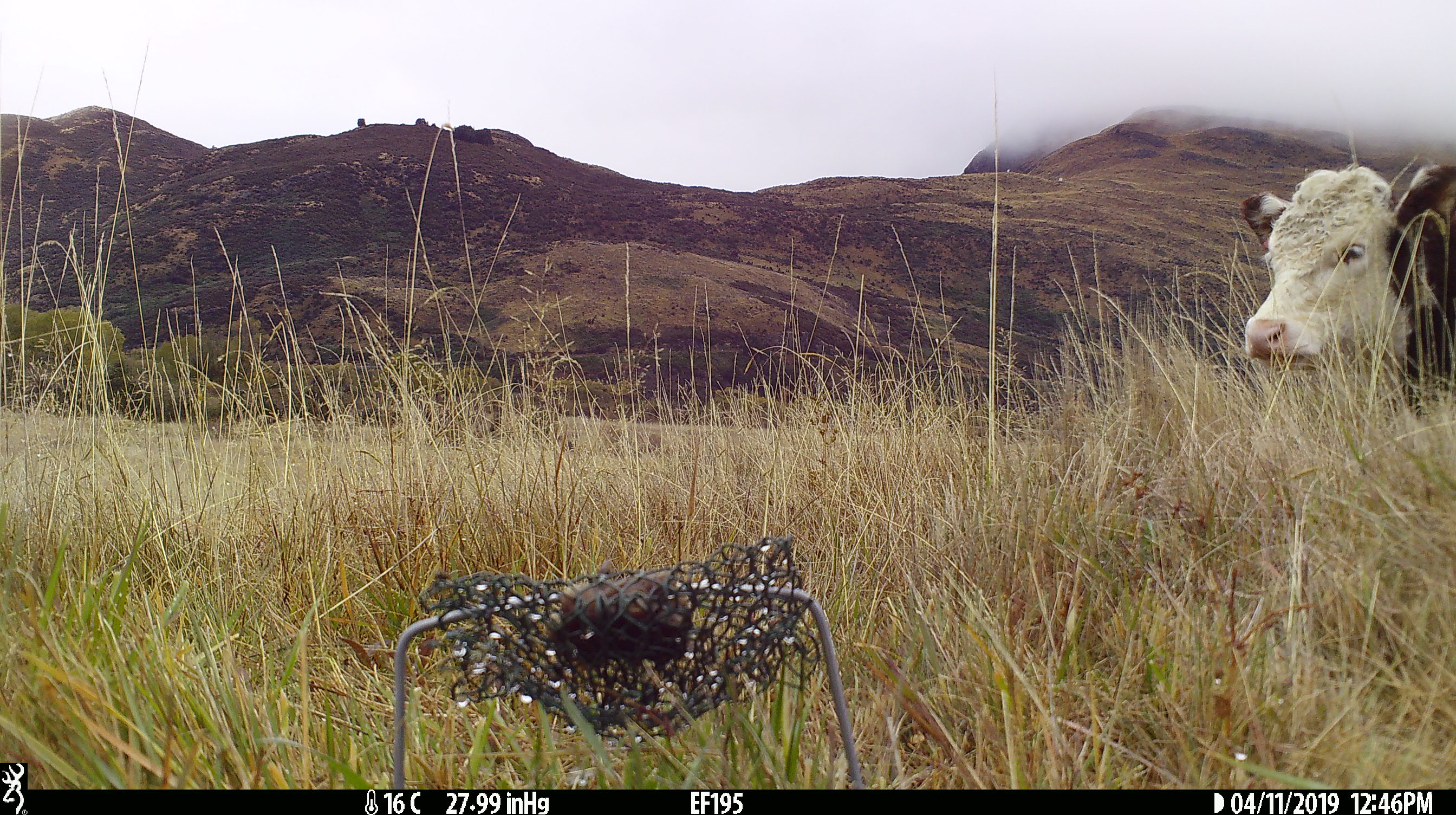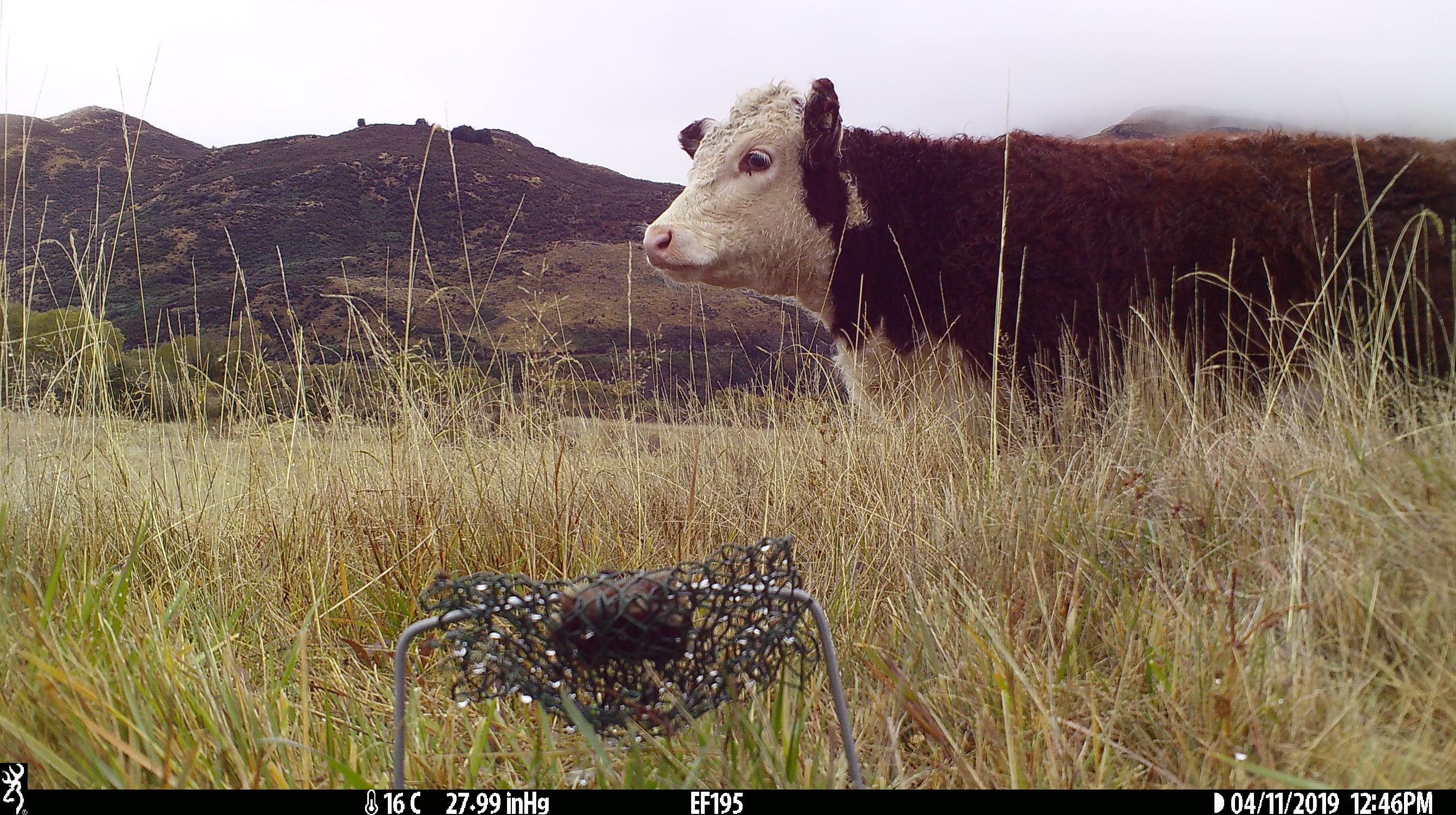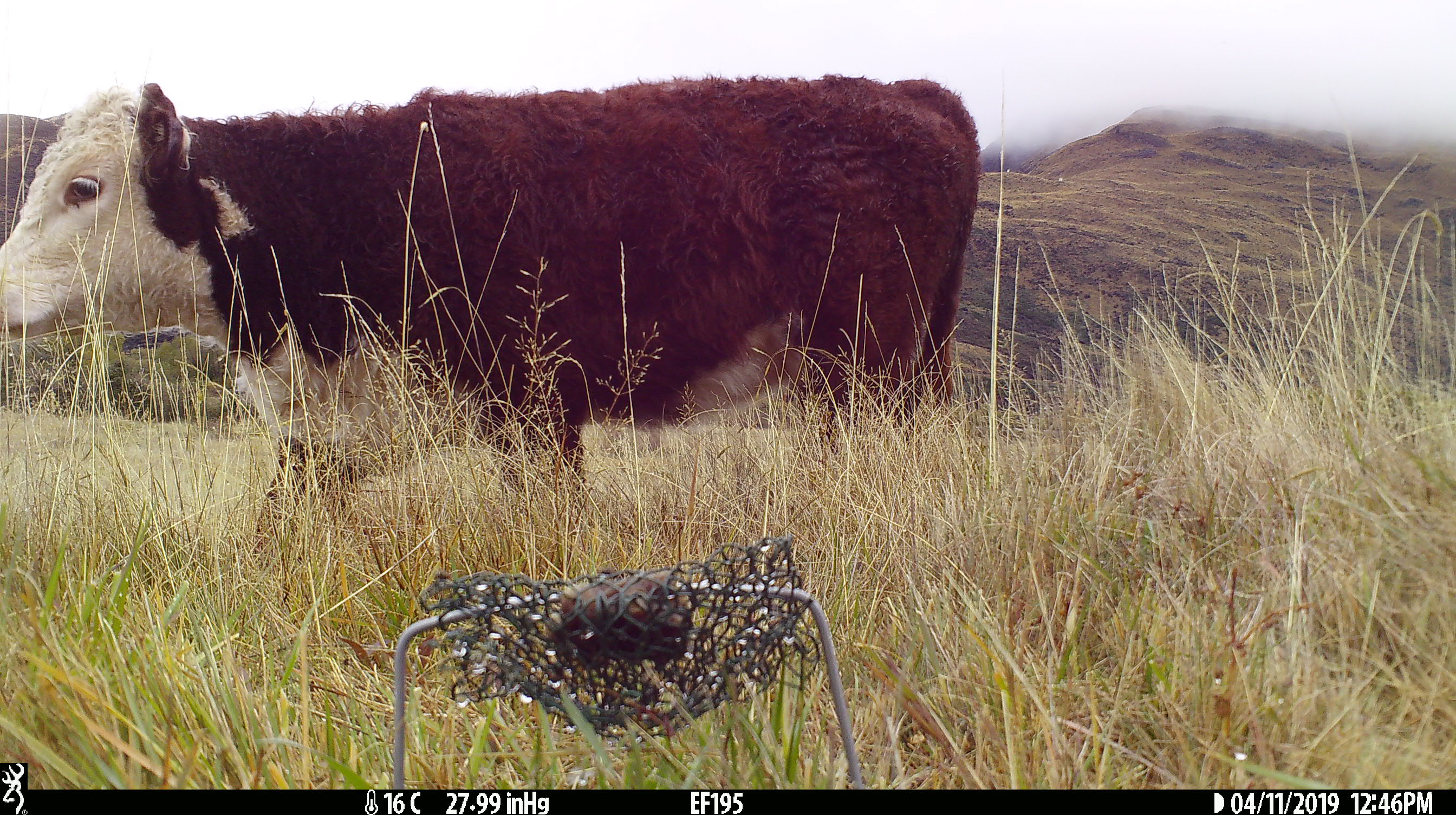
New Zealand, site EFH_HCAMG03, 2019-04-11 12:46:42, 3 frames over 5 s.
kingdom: Animalia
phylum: Chordata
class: Mammalia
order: Artiodactyla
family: Bovidae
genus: Bos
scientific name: Bos taurus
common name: domestic cow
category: cow